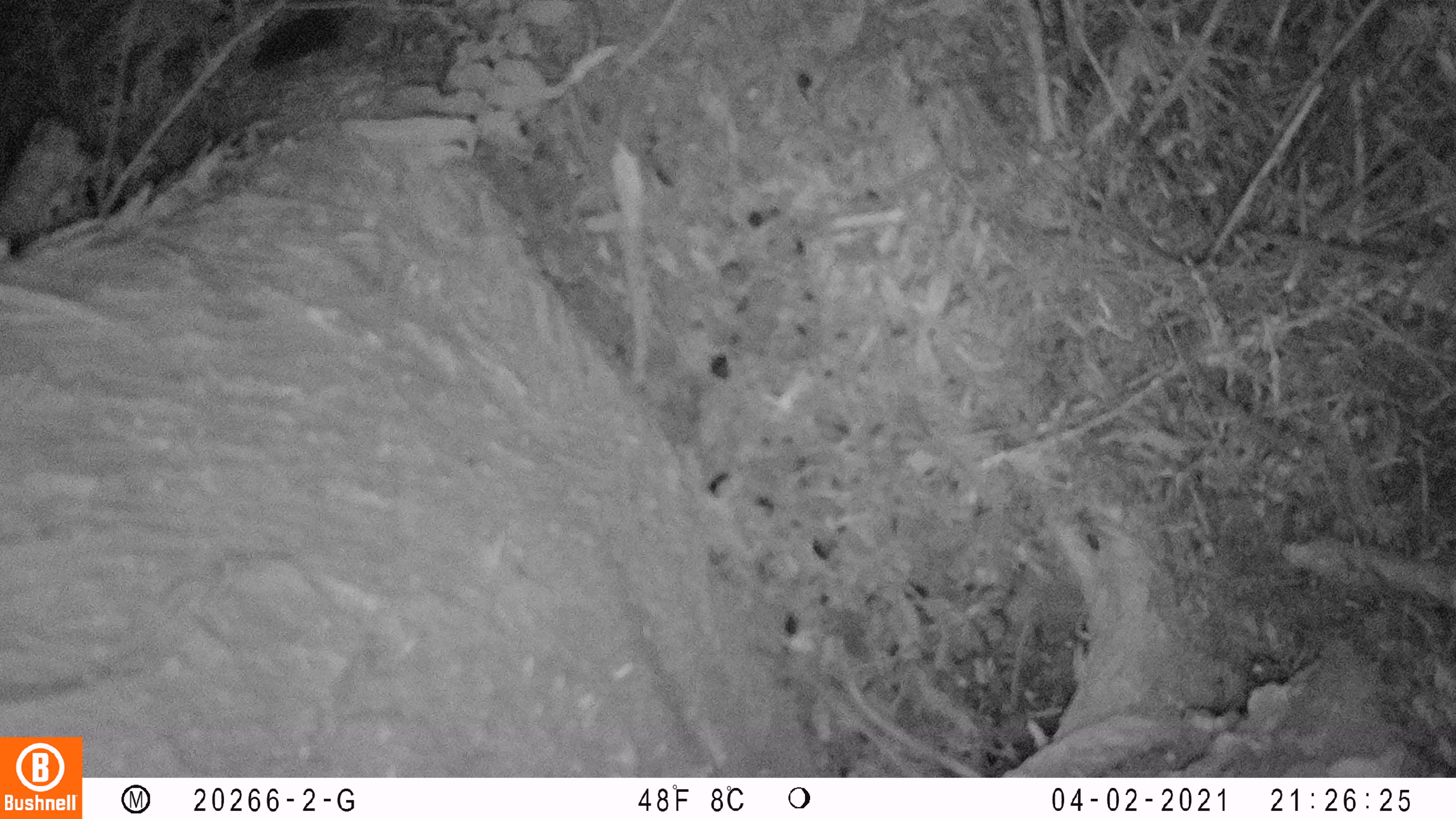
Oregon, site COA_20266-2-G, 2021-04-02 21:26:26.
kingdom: Animalia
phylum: Chordata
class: Mammalia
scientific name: Mammalia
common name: small mammal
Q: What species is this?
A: Small mammal (Mammalia).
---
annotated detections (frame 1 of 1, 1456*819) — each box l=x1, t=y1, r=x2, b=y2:
small mammal: l=205, t=0, r=390, b=100